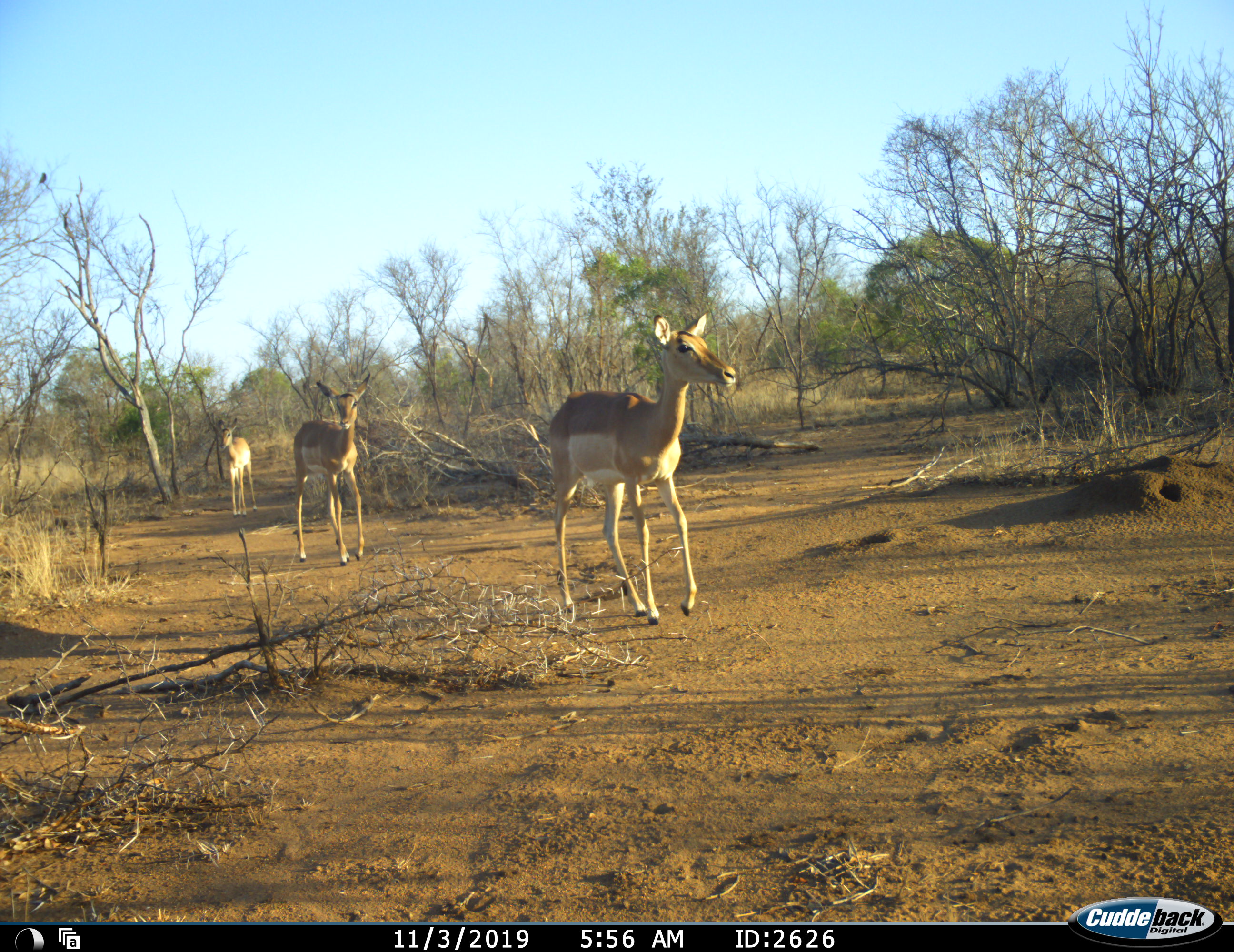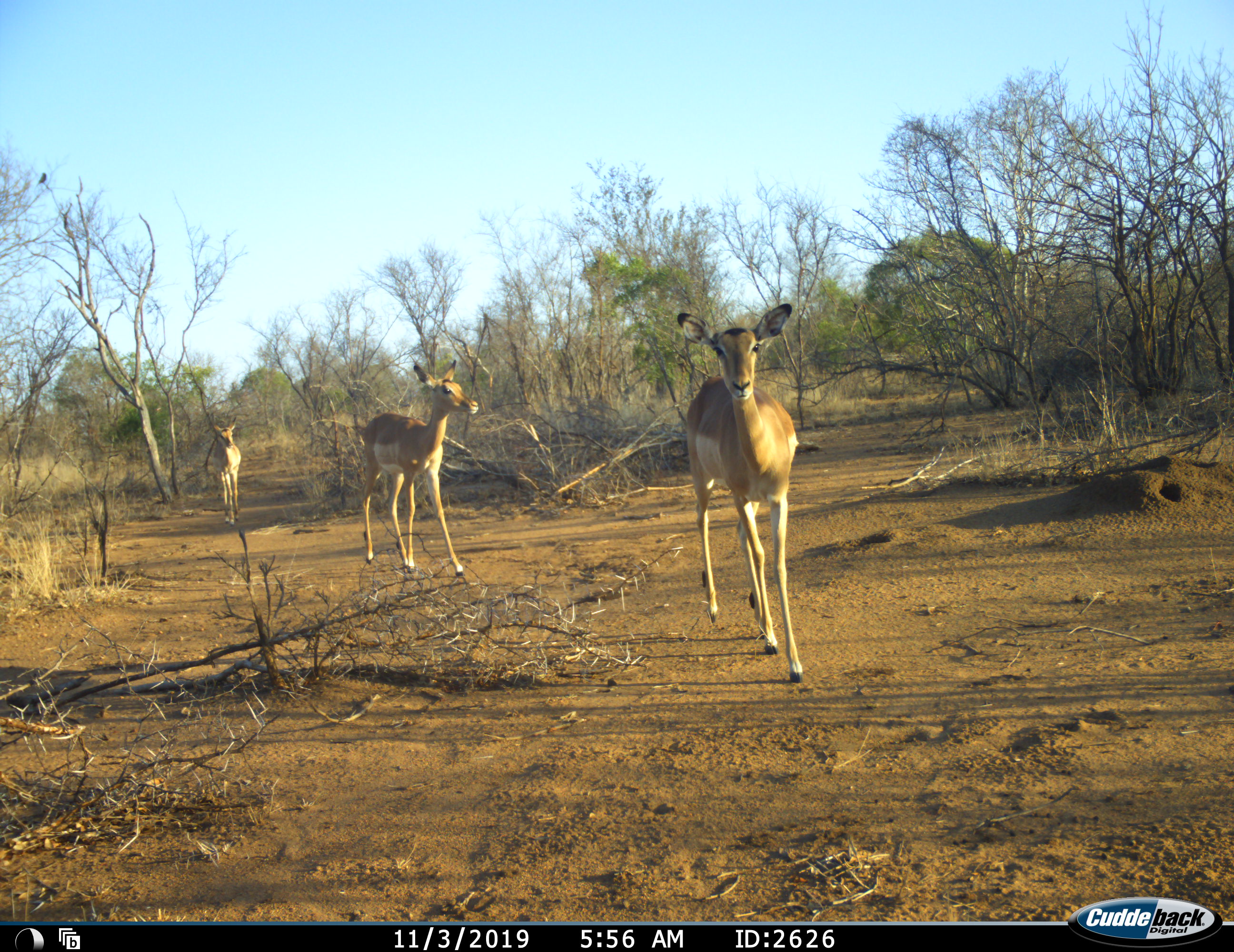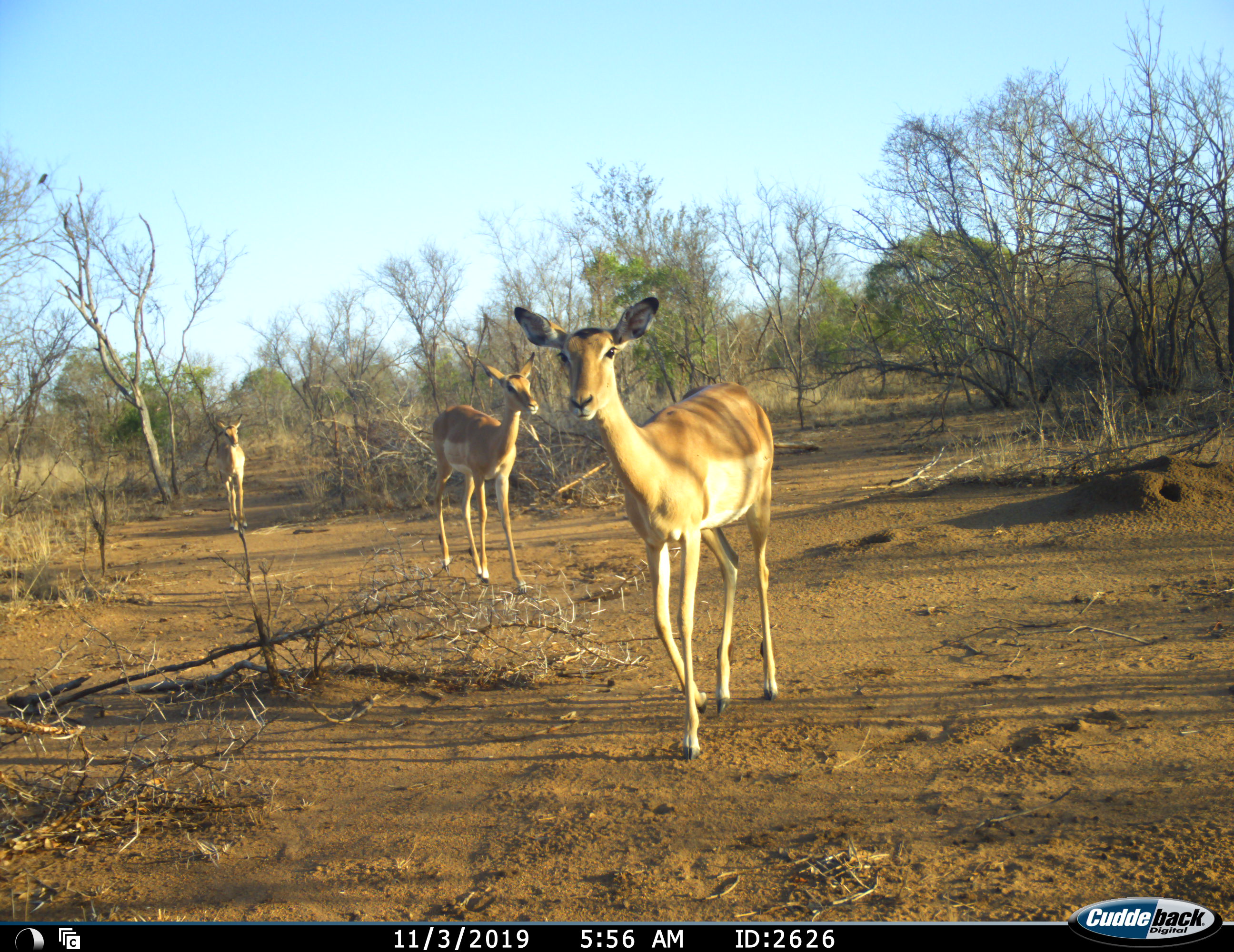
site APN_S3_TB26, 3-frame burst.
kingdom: Animalia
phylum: Chordata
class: Mammalia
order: Artiodactyla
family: Bovidae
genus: Aepyceros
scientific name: Aepyceros melampus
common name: impala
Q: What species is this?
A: Impala (Aepyceros melampus).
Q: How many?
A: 3.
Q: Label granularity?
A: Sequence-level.